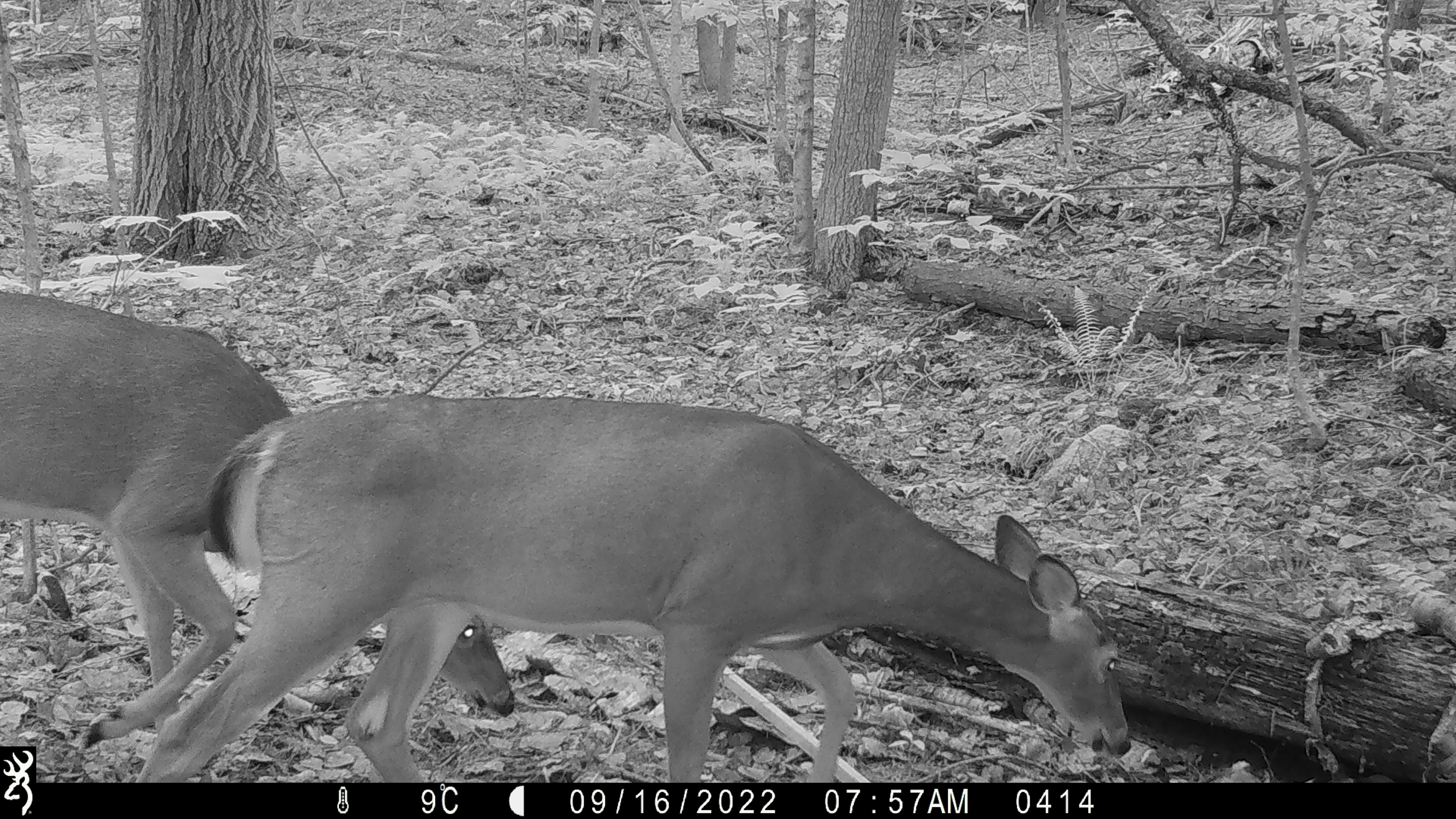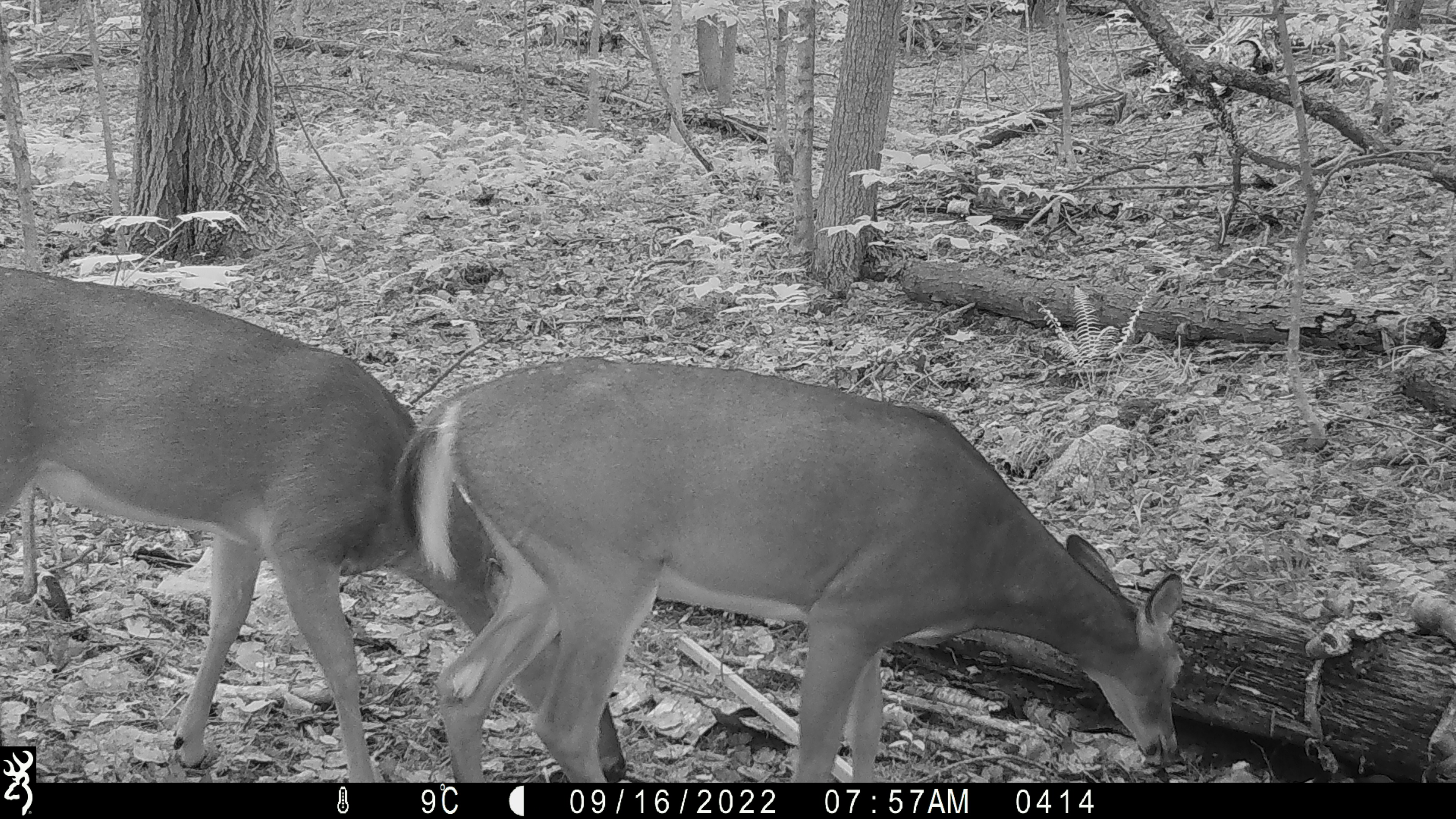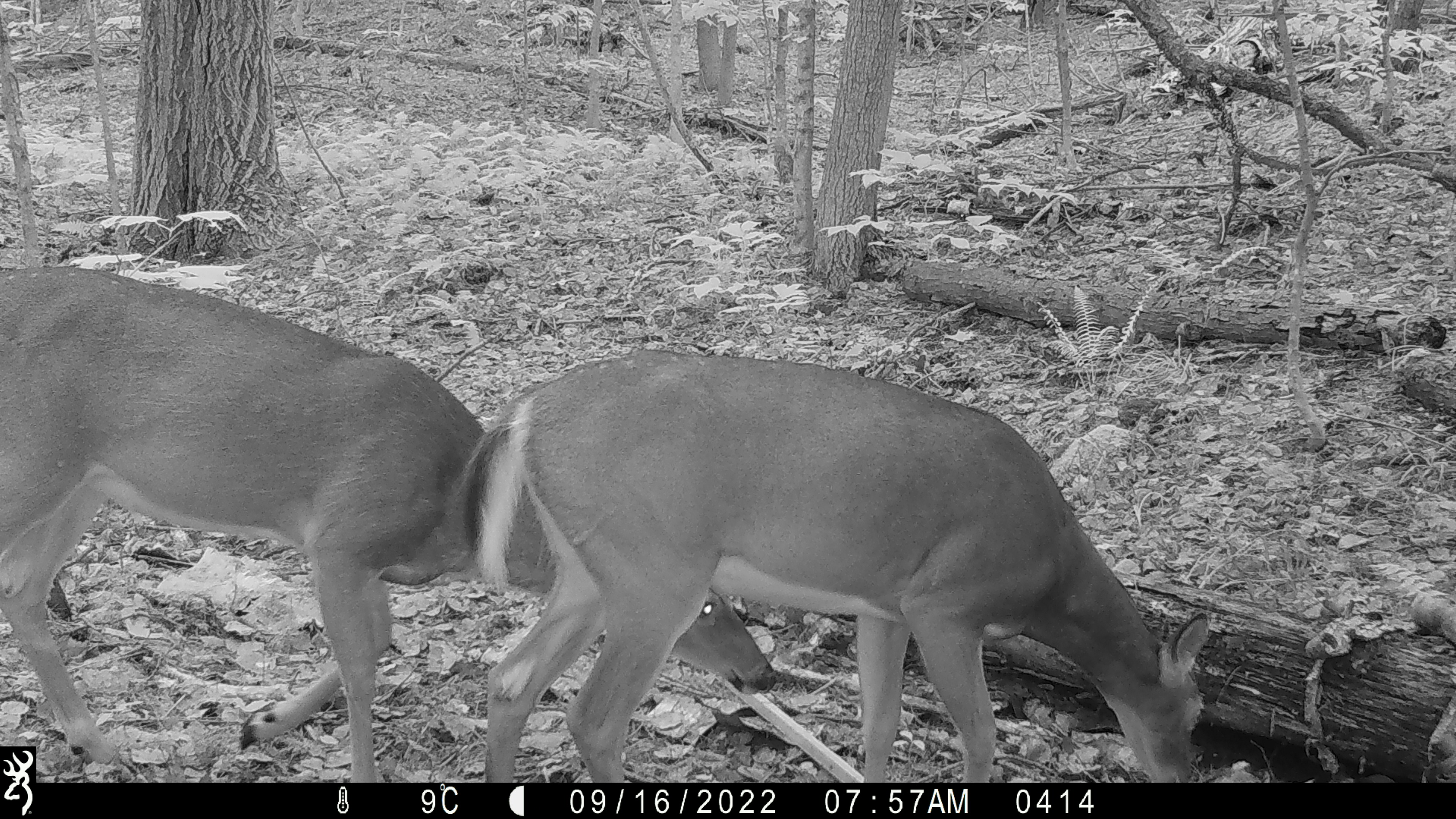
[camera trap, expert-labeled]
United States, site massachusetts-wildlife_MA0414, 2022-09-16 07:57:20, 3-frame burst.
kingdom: Animalia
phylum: Chordata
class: Mammalia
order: Artiodactyla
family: Cervidae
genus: Odocoileus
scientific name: Odocoileus virginianus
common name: white-tailed deer